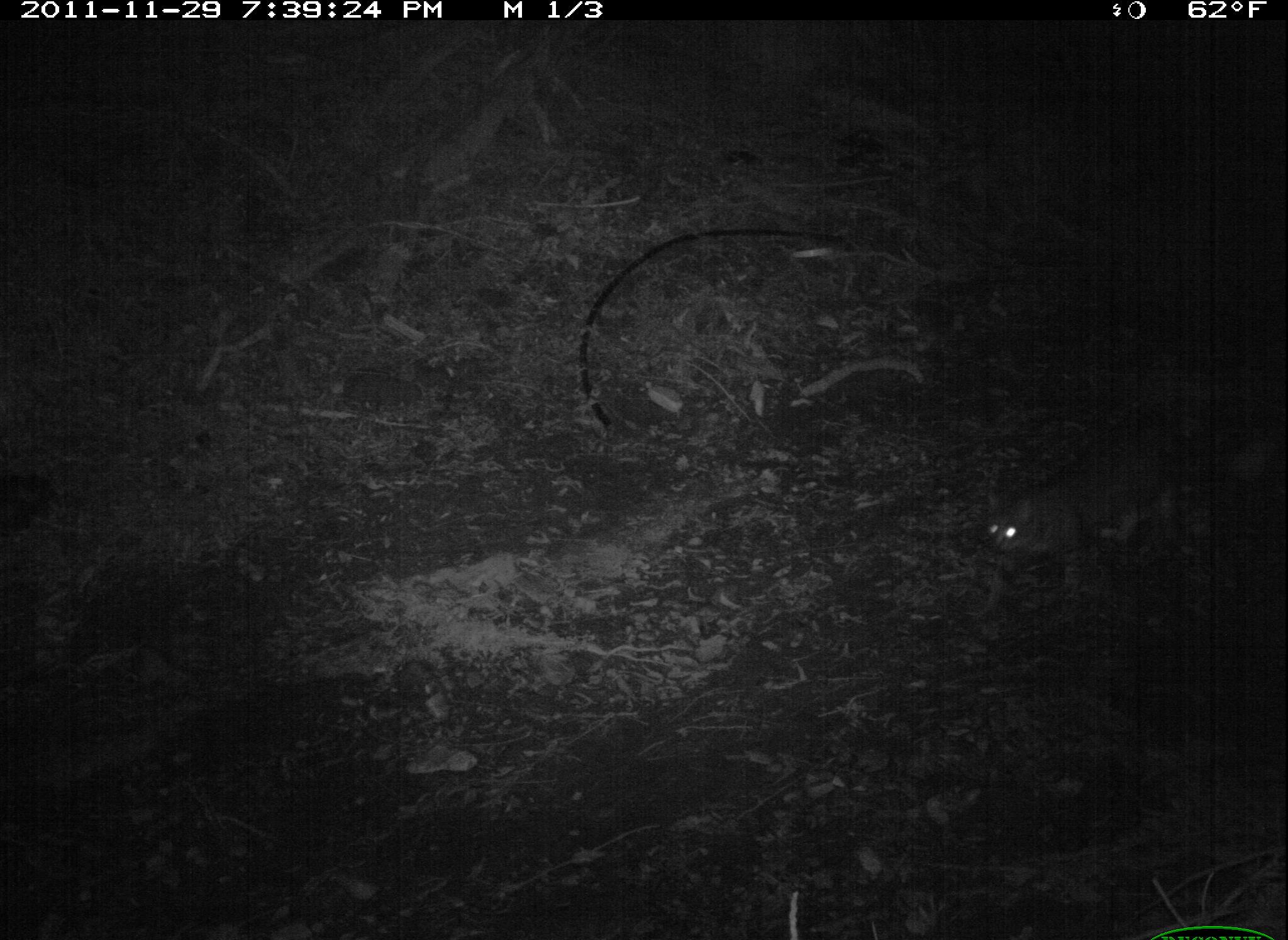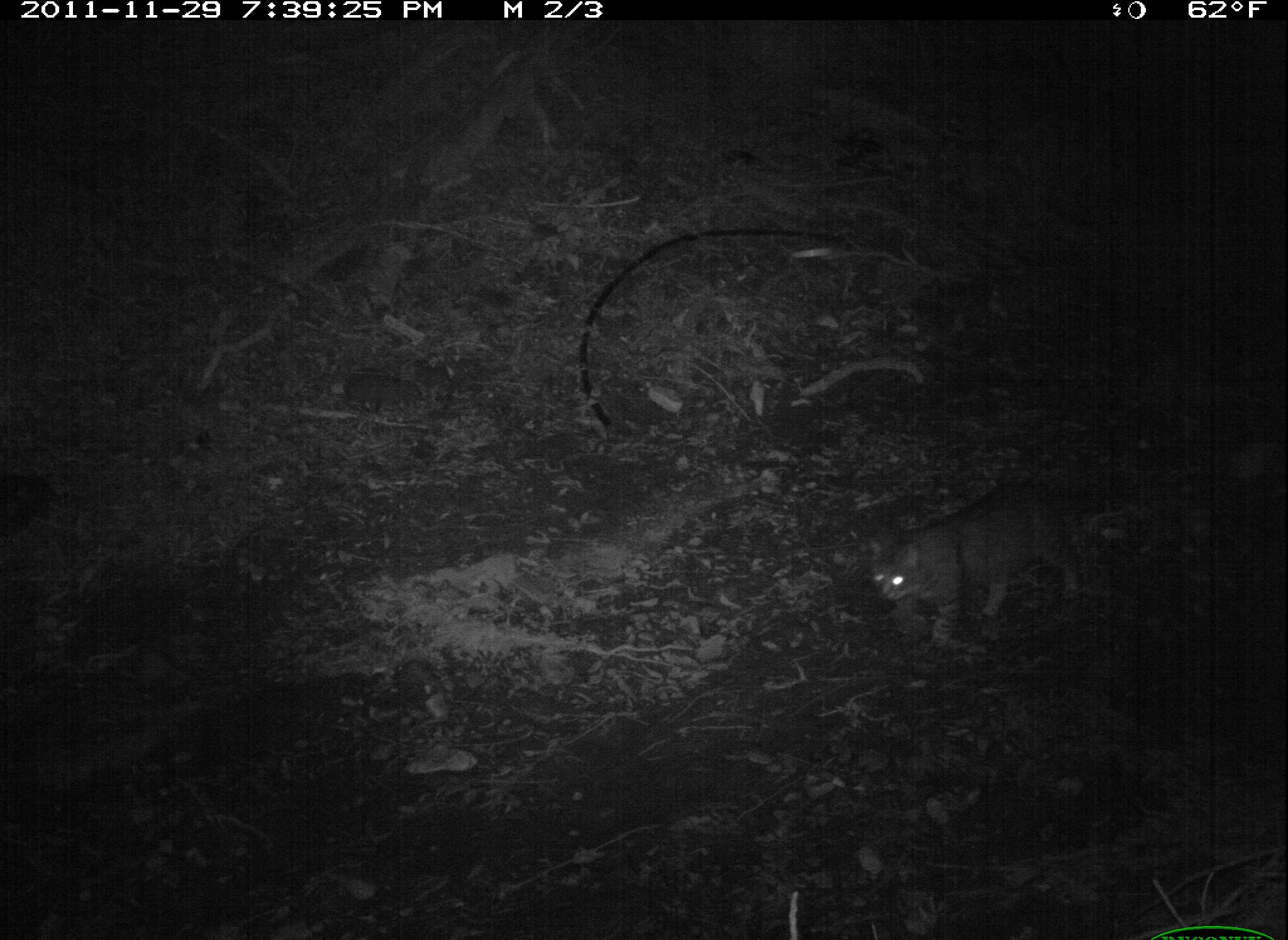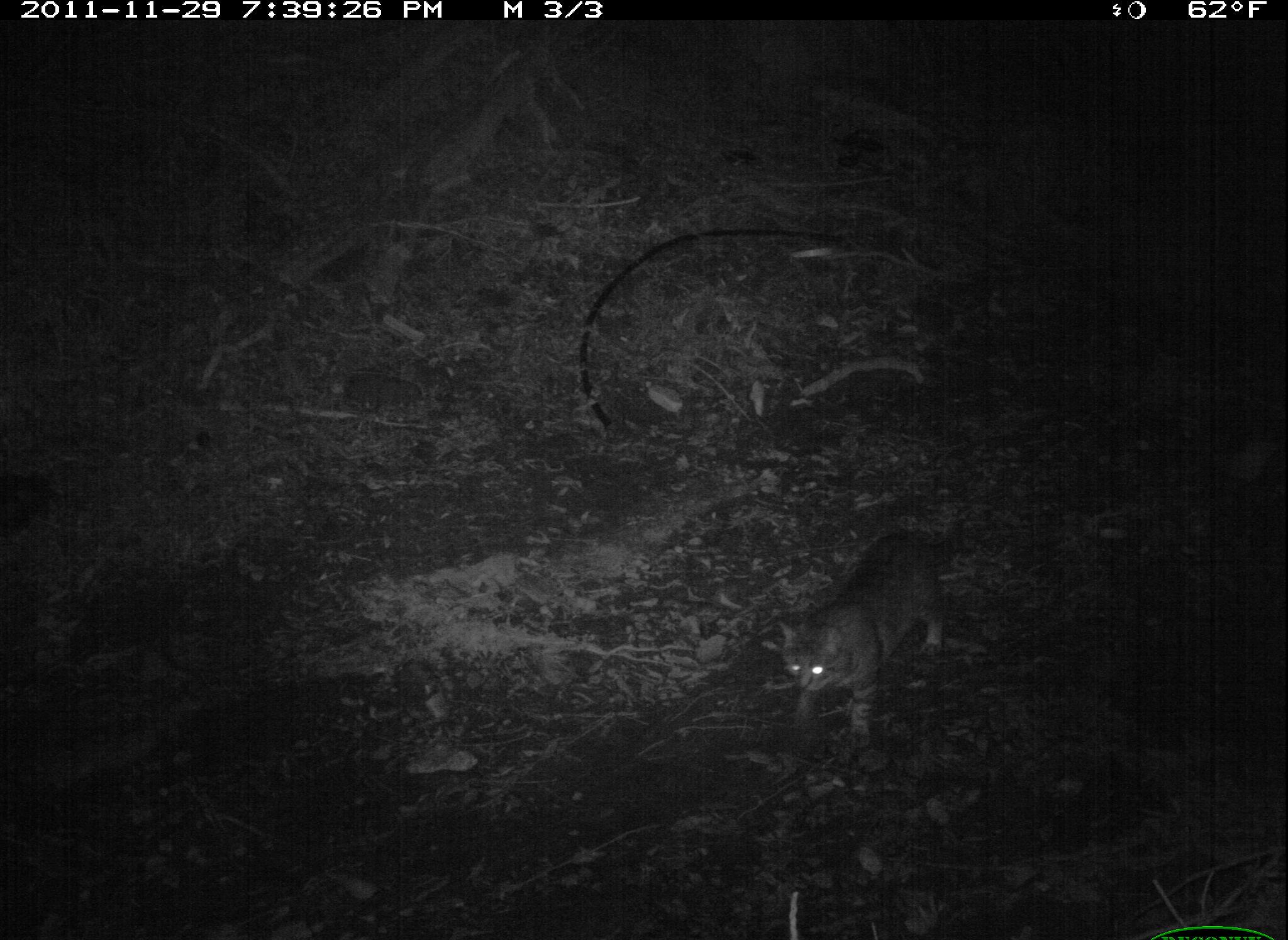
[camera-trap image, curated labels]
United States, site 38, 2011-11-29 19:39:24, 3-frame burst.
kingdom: Animalia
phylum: Chordata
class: Mammalia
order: Carnivora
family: Felidae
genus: Felis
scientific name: Felis catus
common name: cat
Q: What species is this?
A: Cat (Felis catus).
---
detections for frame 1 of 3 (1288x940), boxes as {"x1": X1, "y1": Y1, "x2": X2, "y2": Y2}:
cat: {"x1": 971, "y1": 406, "x2": 1211, "y2": 567}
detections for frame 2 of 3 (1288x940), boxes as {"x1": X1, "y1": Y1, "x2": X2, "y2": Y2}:
cat: {"x1": 852, "y1": 456, "x2": 1153, "y2": 662}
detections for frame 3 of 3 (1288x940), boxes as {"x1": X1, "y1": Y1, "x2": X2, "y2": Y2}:
cat: {"x1": 742, "y1": 507, "x2": 985, "y2": 746}